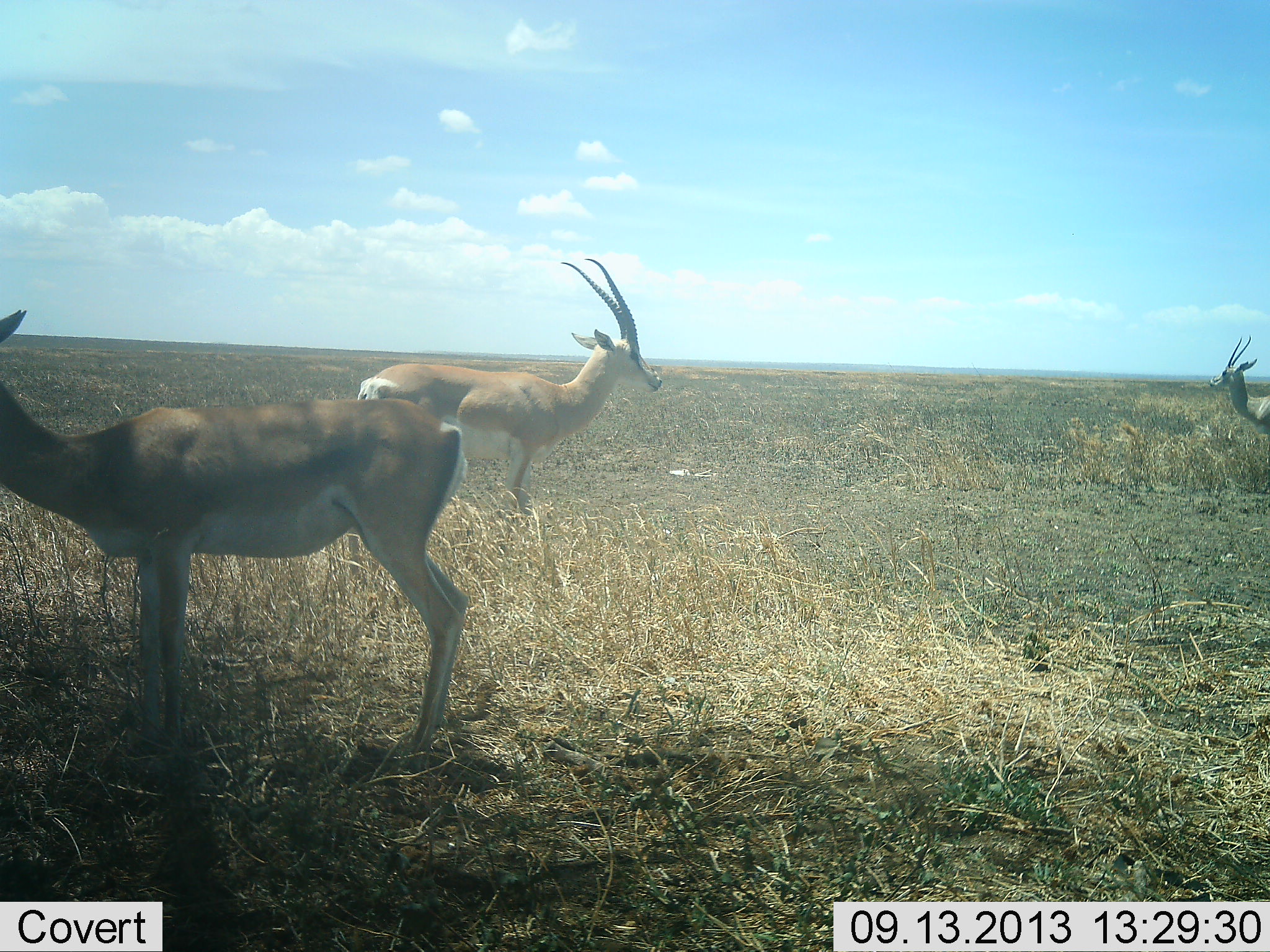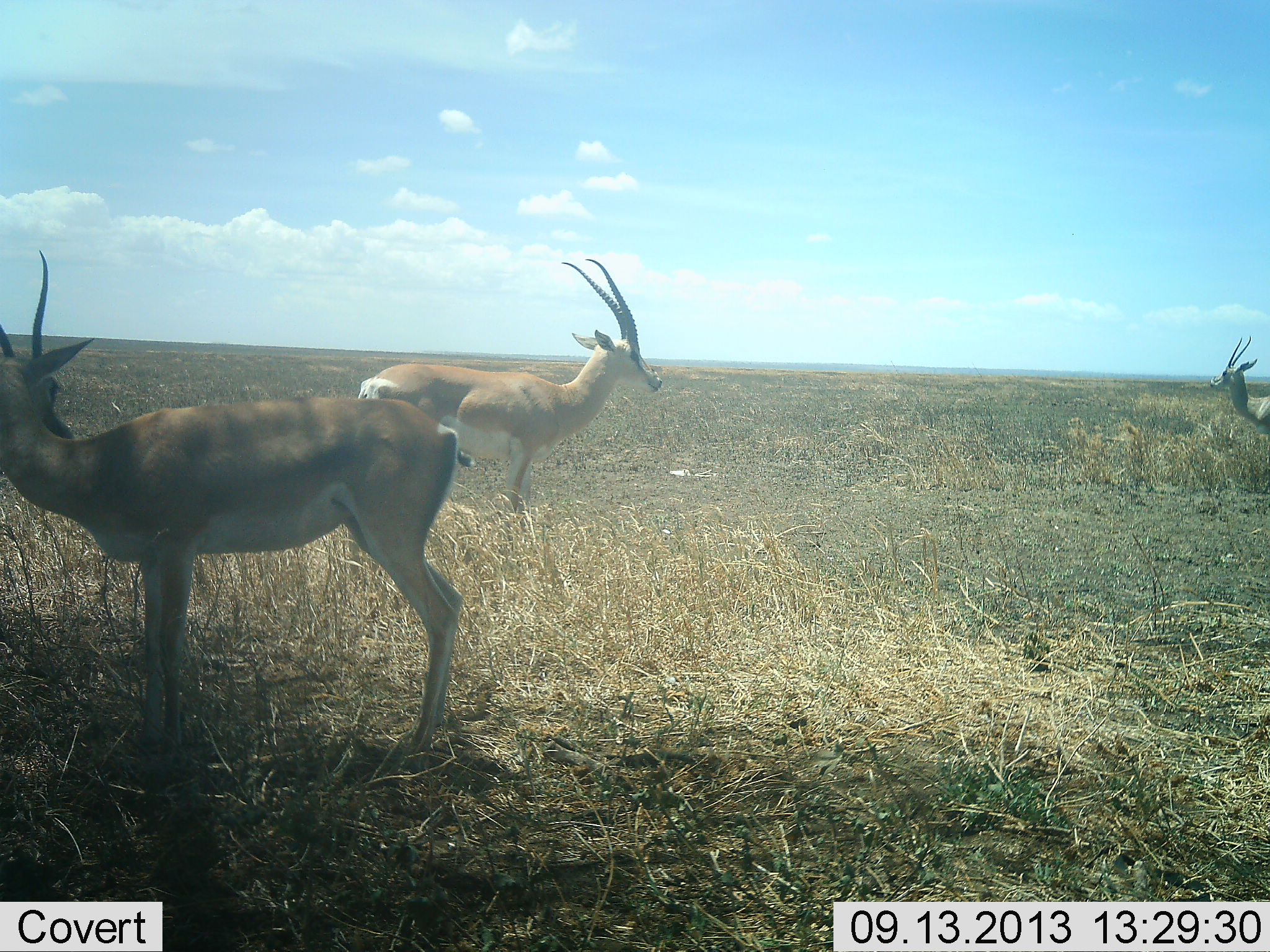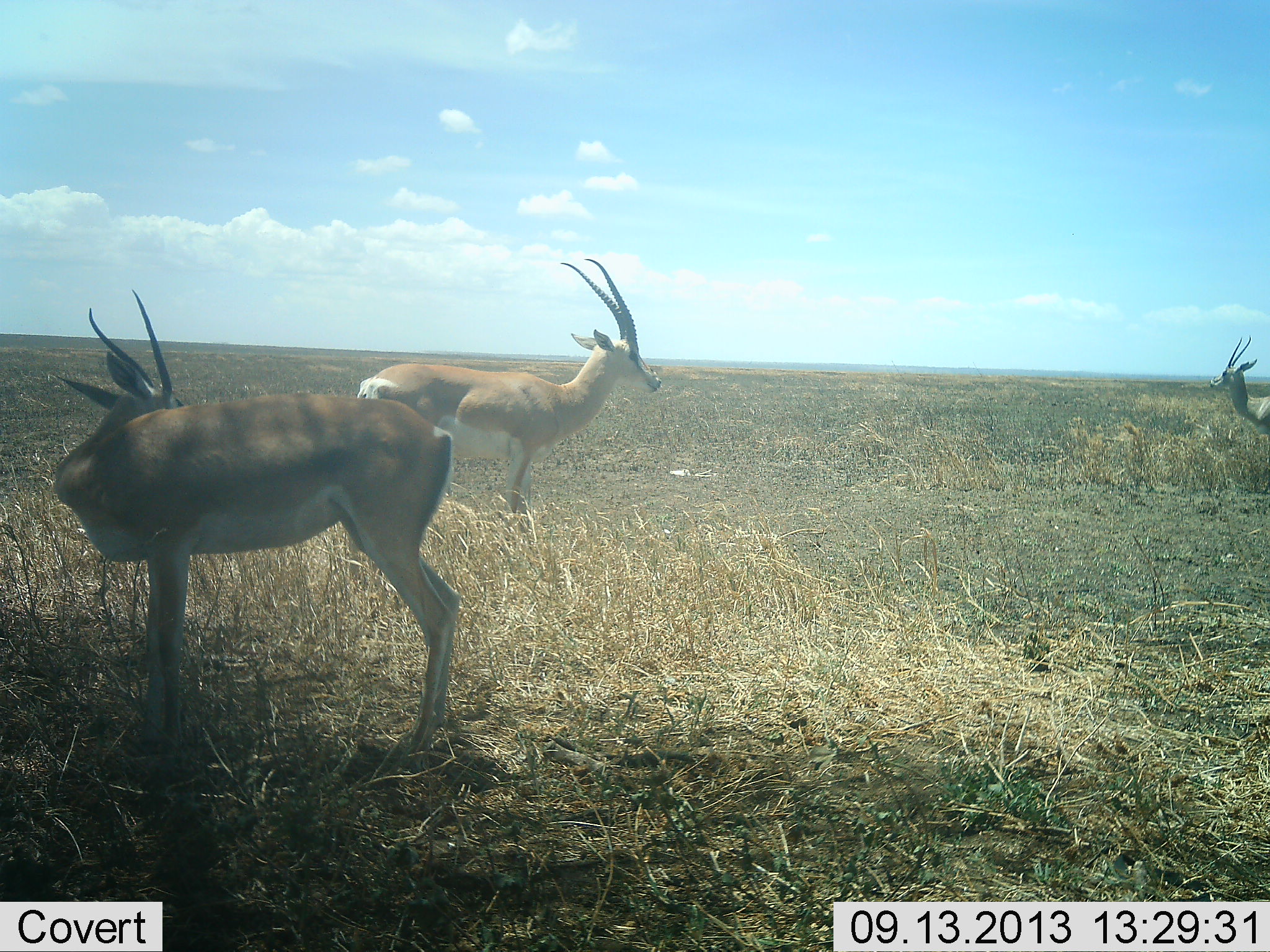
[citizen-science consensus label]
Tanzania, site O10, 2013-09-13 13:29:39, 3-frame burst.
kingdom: Animalia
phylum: Chordata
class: Mammalia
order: Artiodactyla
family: Bovidae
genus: Nanger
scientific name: Nanger granti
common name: grant's gazelle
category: gazellegrants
Gazellegrants (grant's gazelle) (Nanger granti), count 3. Behavior (volunteer vote fractions): standing 95%, resting 0%, moving 24%, interacting 0%. Young present (vote fraction): 5%. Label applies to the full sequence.